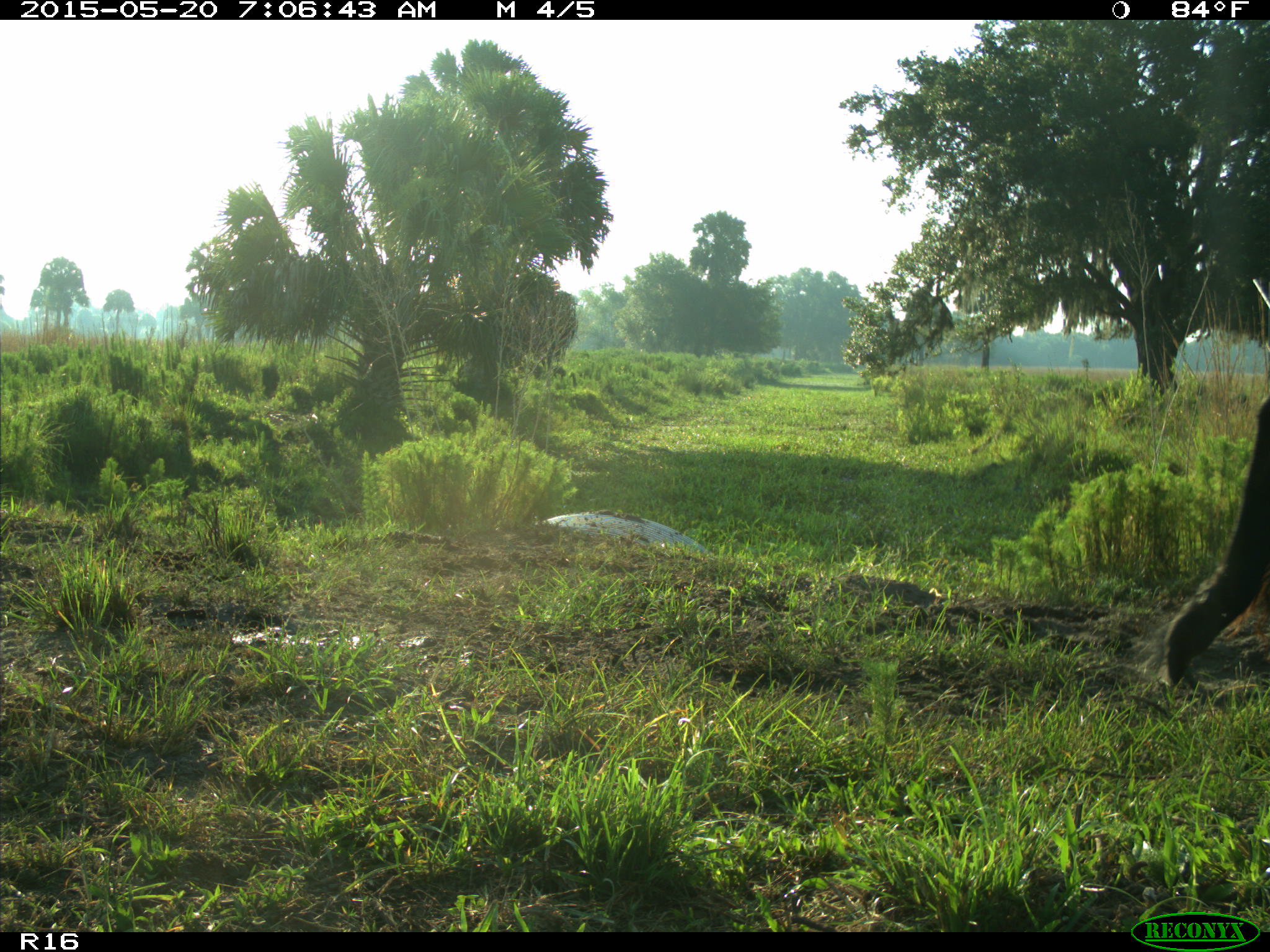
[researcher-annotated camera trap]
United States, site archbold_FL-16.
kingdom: Animalia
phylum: Chordata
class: Mammalia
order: Artiodactyla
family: Bovidae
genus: Bos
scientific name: Bos taurus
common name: domestic cow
Bos taurus (domestic cow).